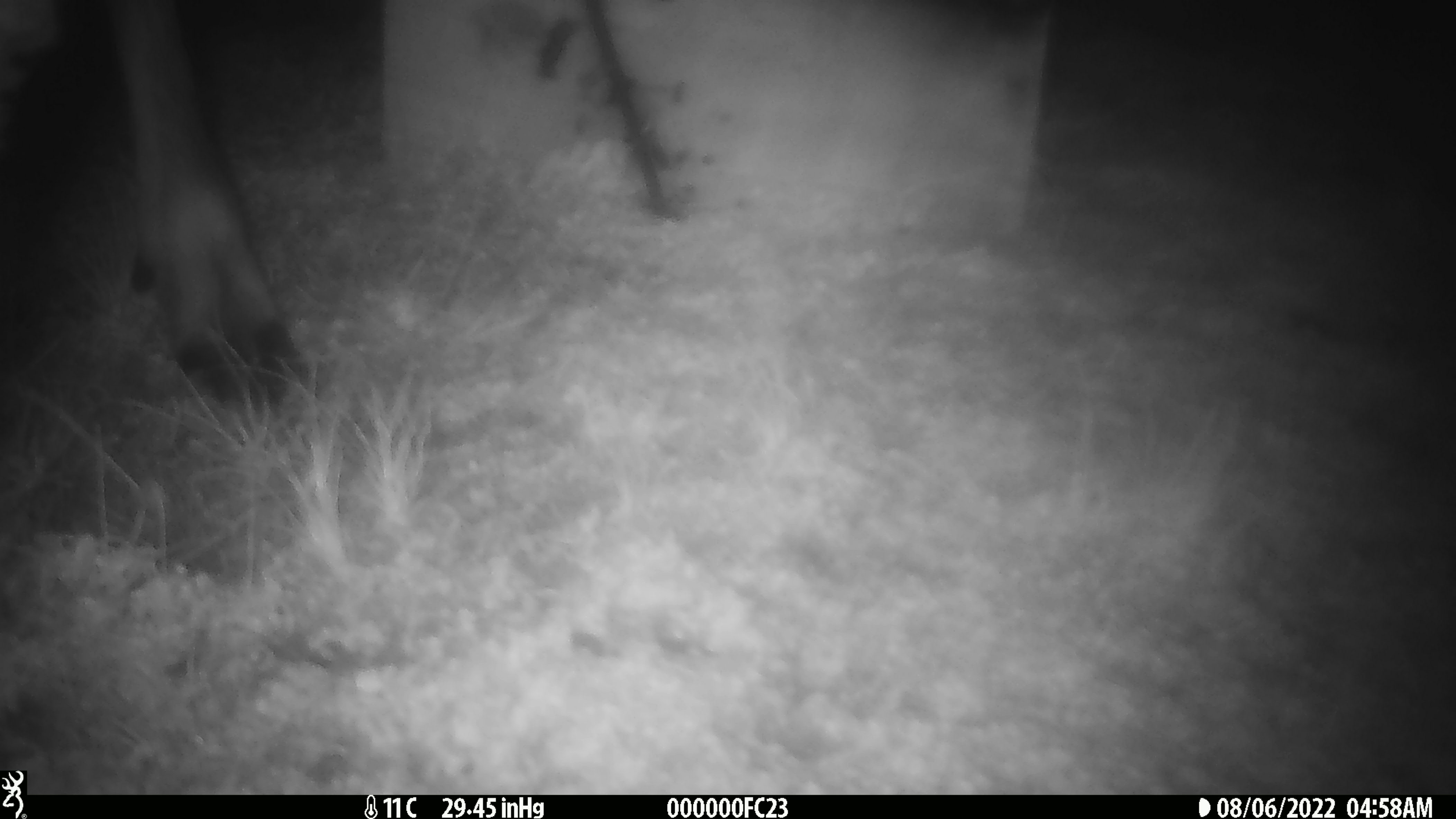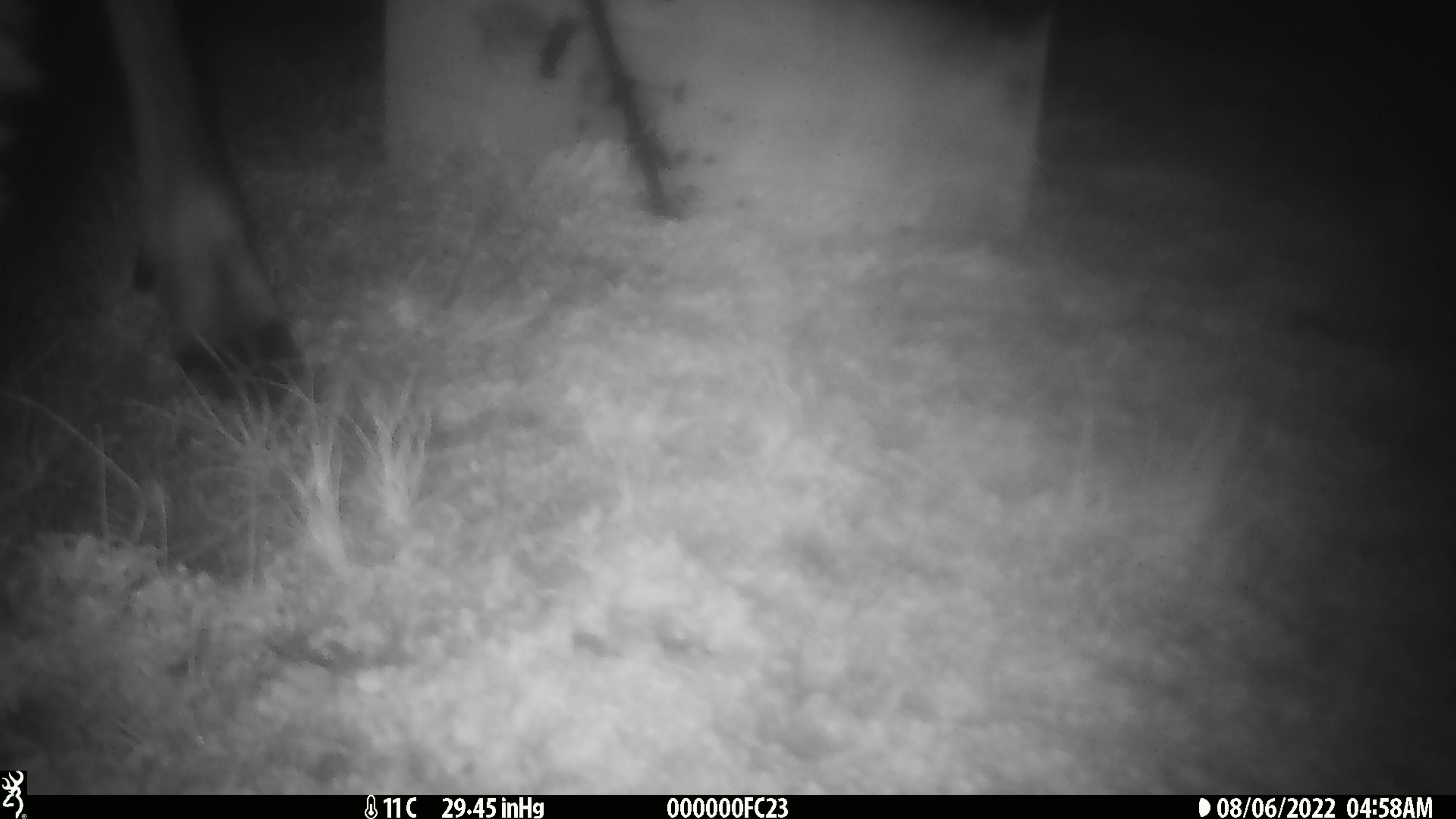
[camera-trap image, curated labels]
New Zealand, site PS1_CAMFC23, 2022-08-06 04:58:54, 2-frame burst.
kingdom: Animalia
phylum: Chordata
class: Mammalia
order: Artiodactyla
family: Cervidae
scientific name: Cervidae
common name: deer